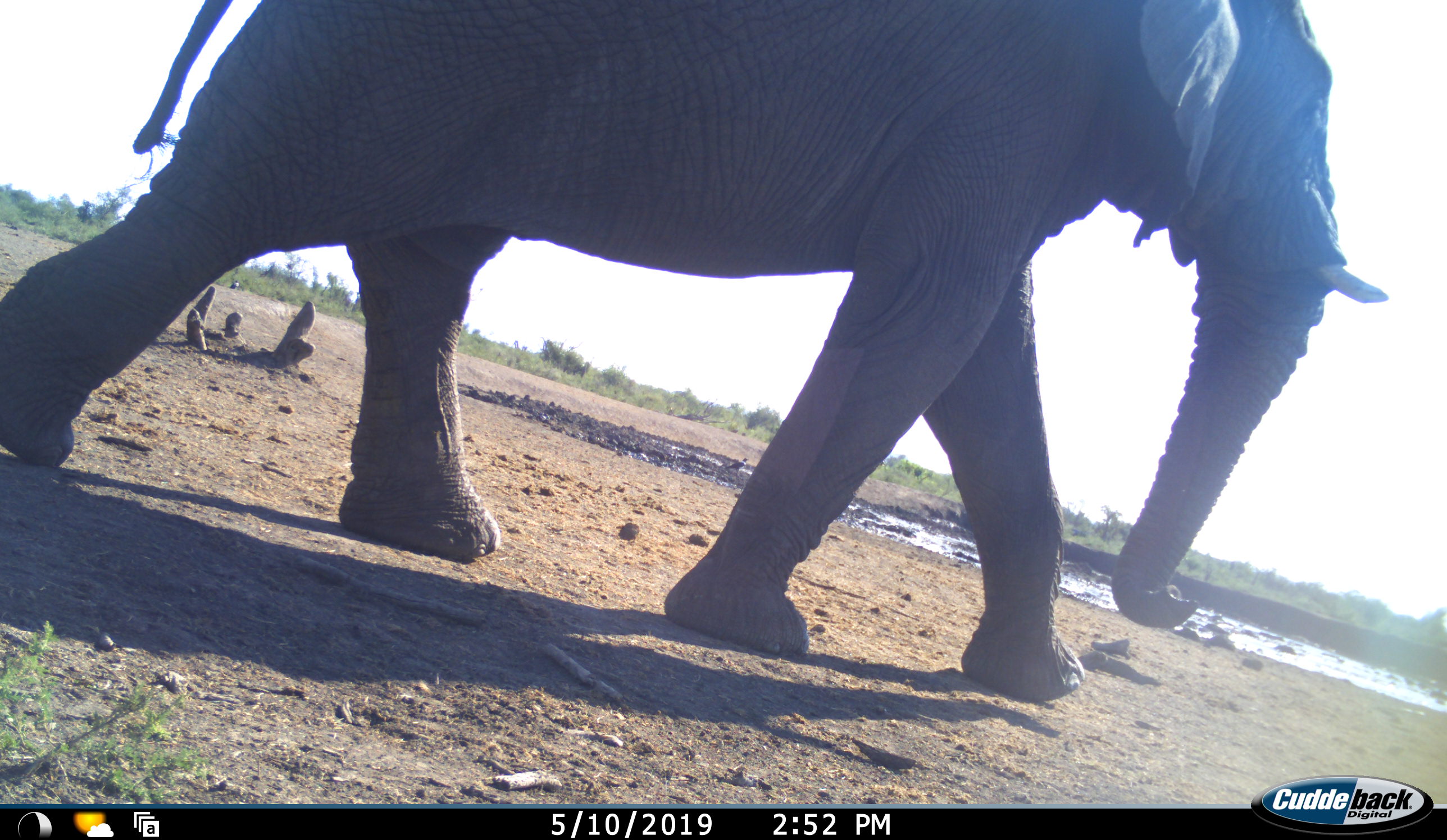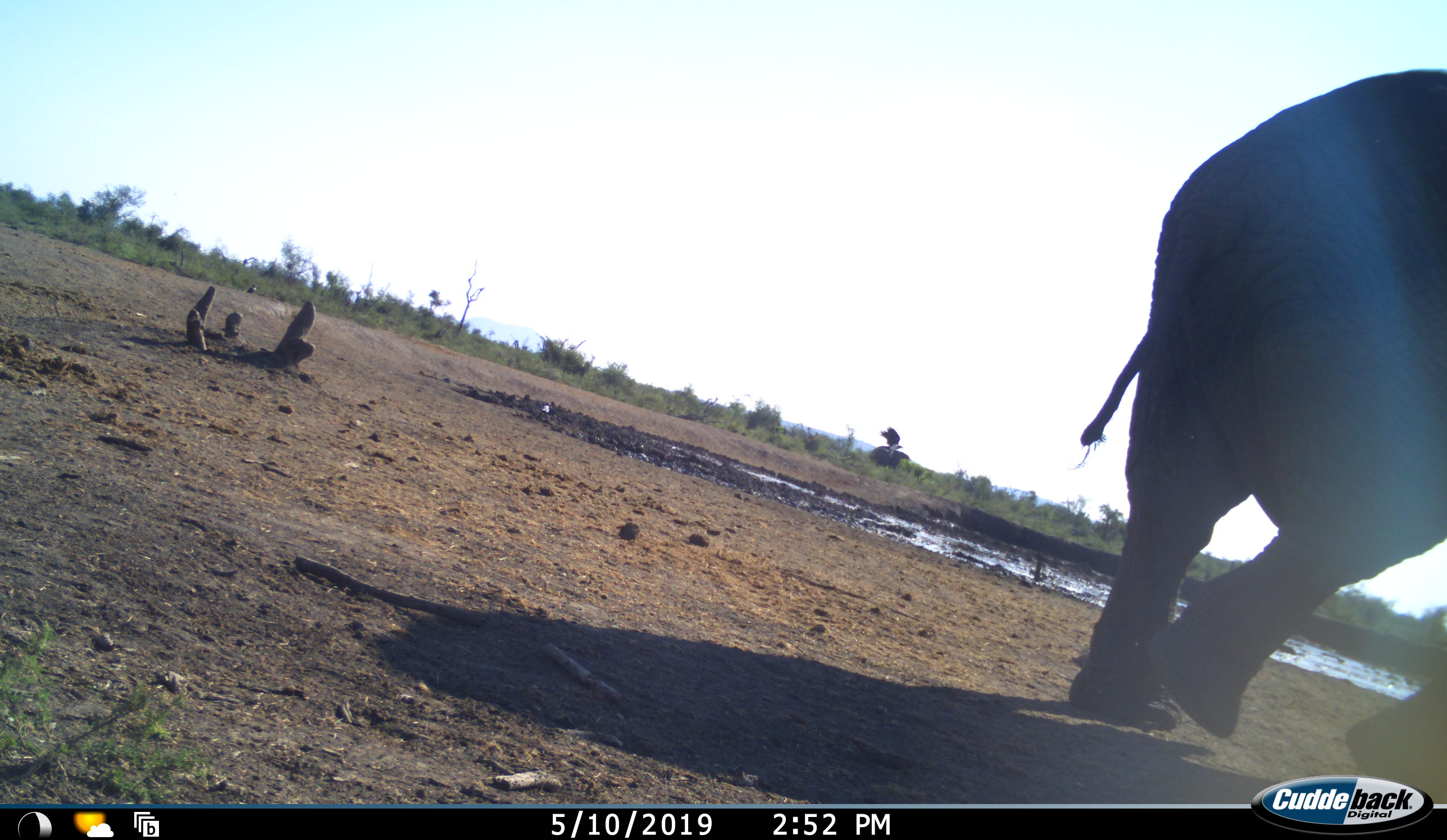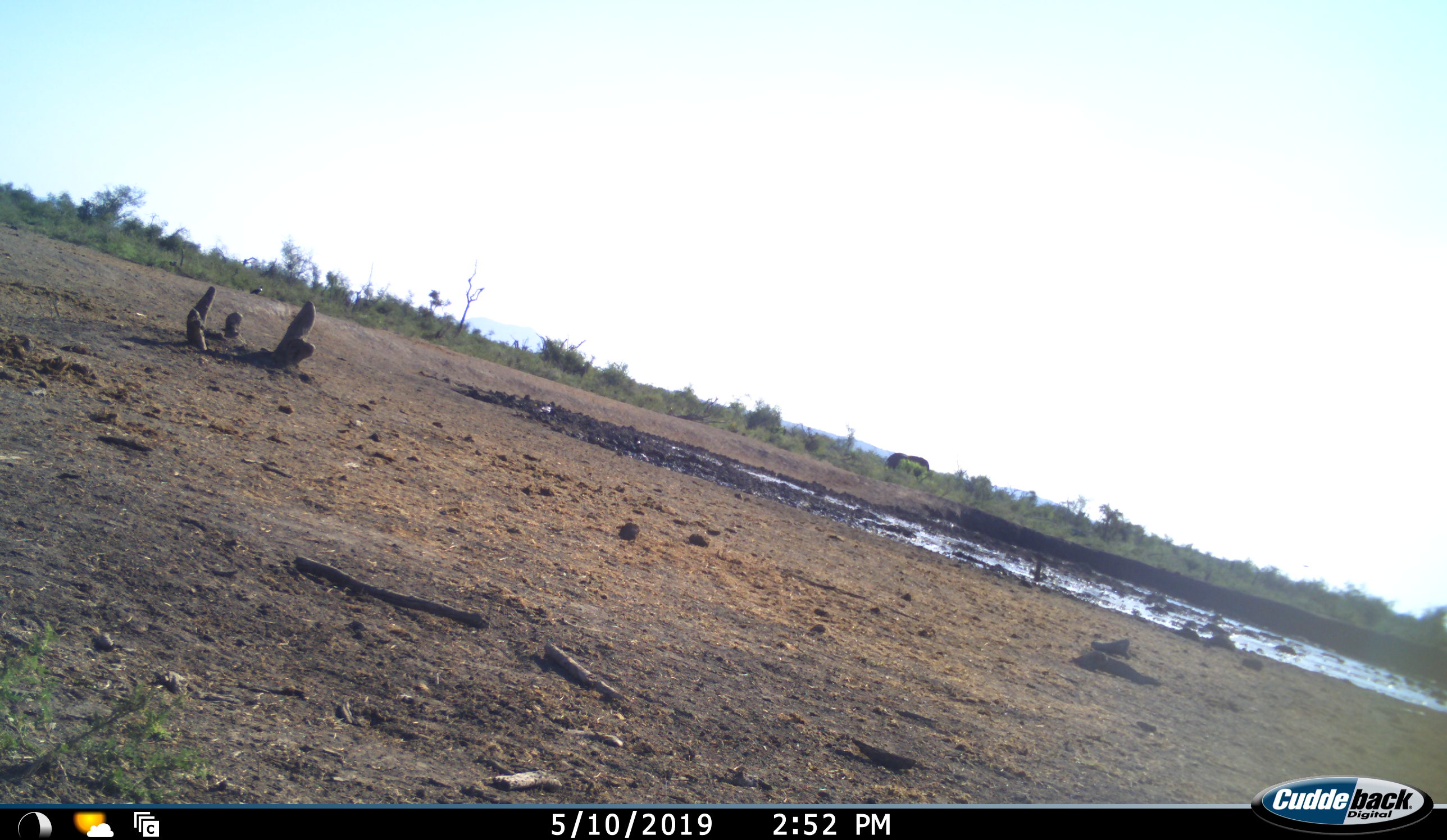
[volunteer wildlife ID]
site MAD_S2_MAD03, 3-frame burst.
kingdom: Animalia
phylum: Chordata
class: Mammalia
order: Proboscidea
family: Elephantidae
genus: Loxodonta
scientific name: Loxodonta africana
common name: african bush elephant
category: elephant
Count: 2.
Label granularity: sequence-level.